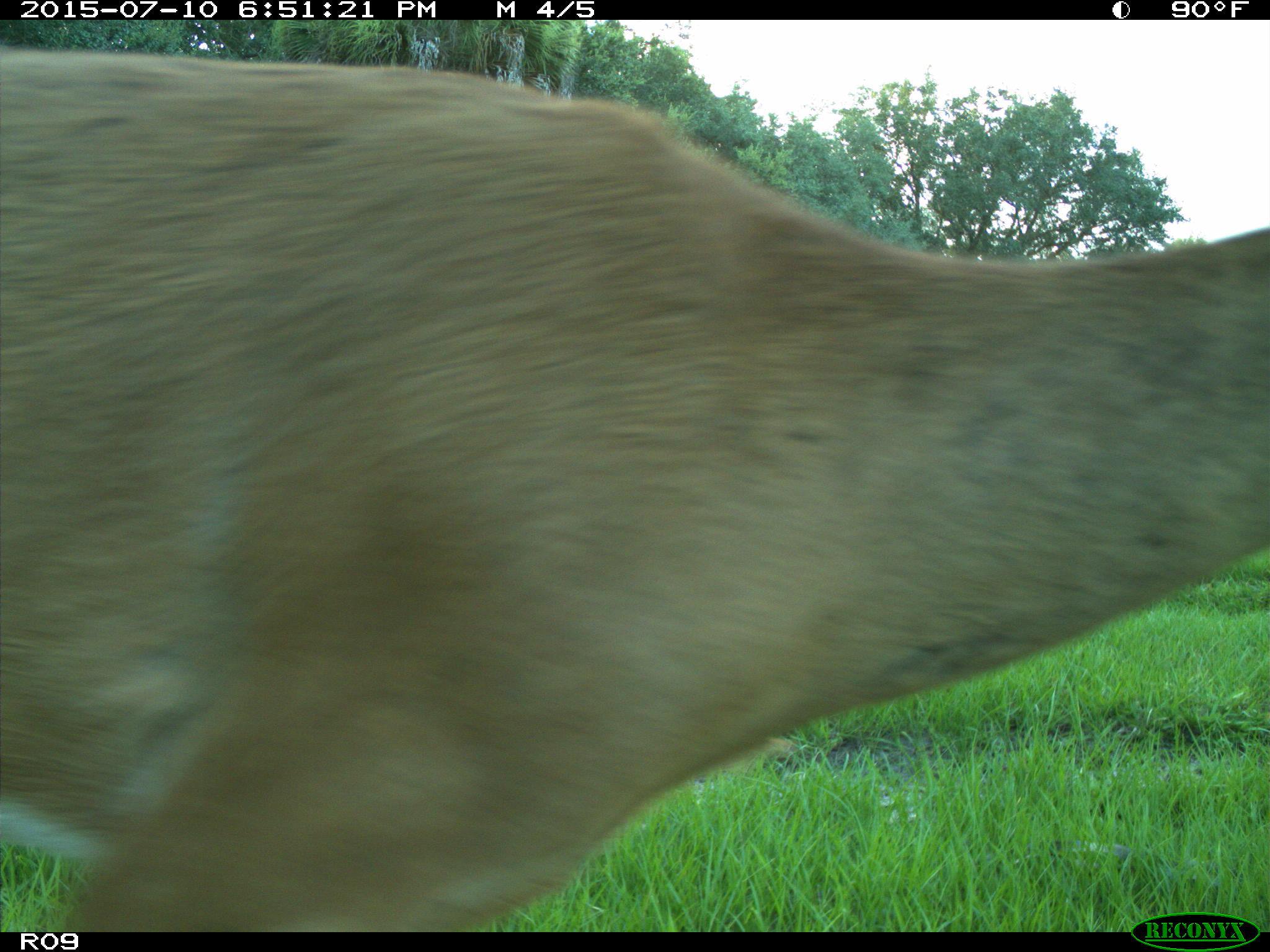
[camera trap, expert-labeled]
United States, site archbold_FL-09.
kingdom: Animalia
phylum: Chordata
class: Mammalia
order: Artiodactyla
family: Cervidae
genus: Odocoileus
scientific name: Odocoileus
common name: deer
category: unidentified deer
Unidentified deer (deer) (Odocoileus).